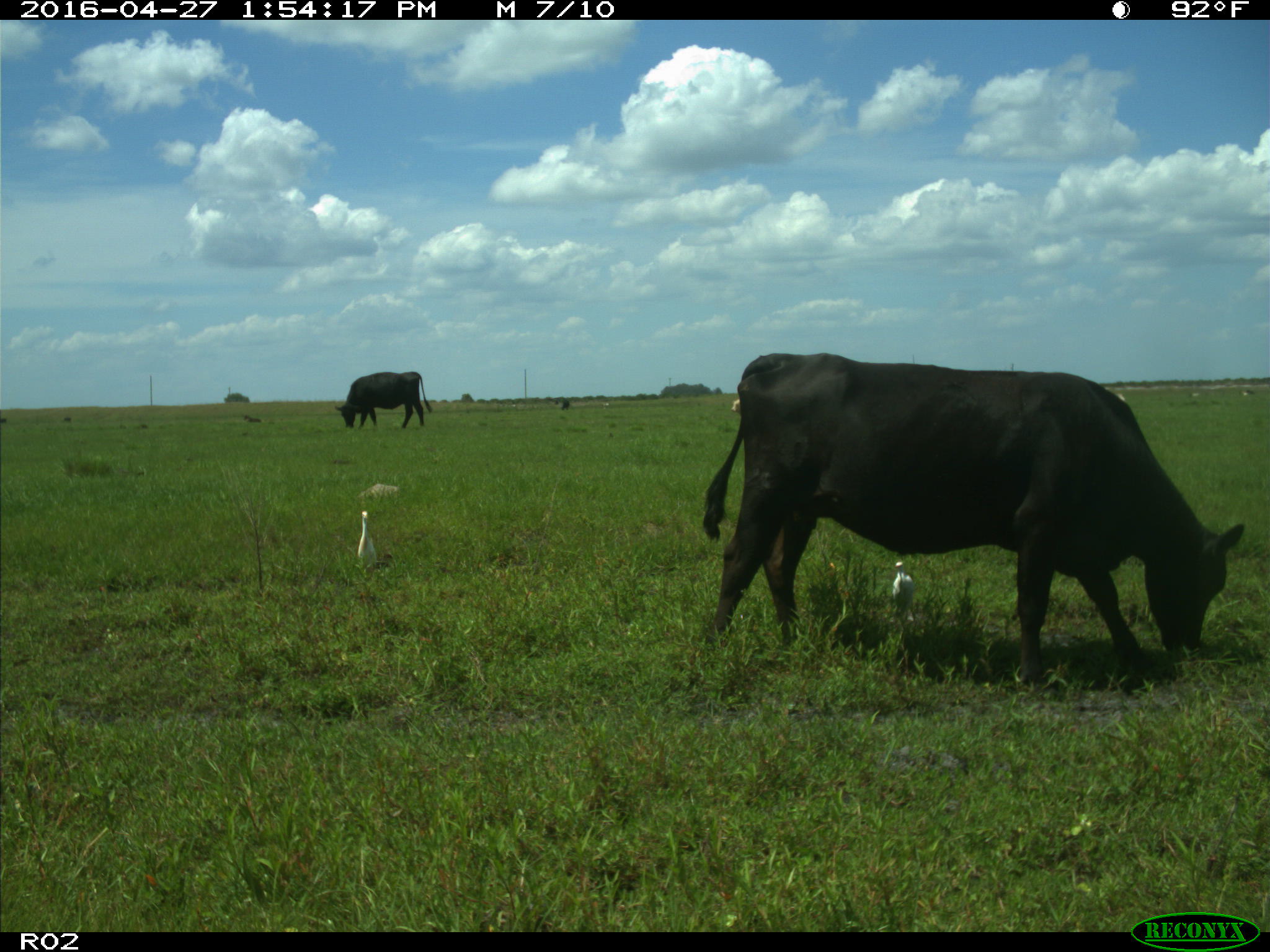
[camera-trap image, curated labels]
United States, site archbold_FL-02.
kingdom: Animalia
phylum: Chordata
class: Mammalia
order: Artiodactyla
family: Bovidae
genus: Bos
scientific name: Bos taurus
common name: domestic cow